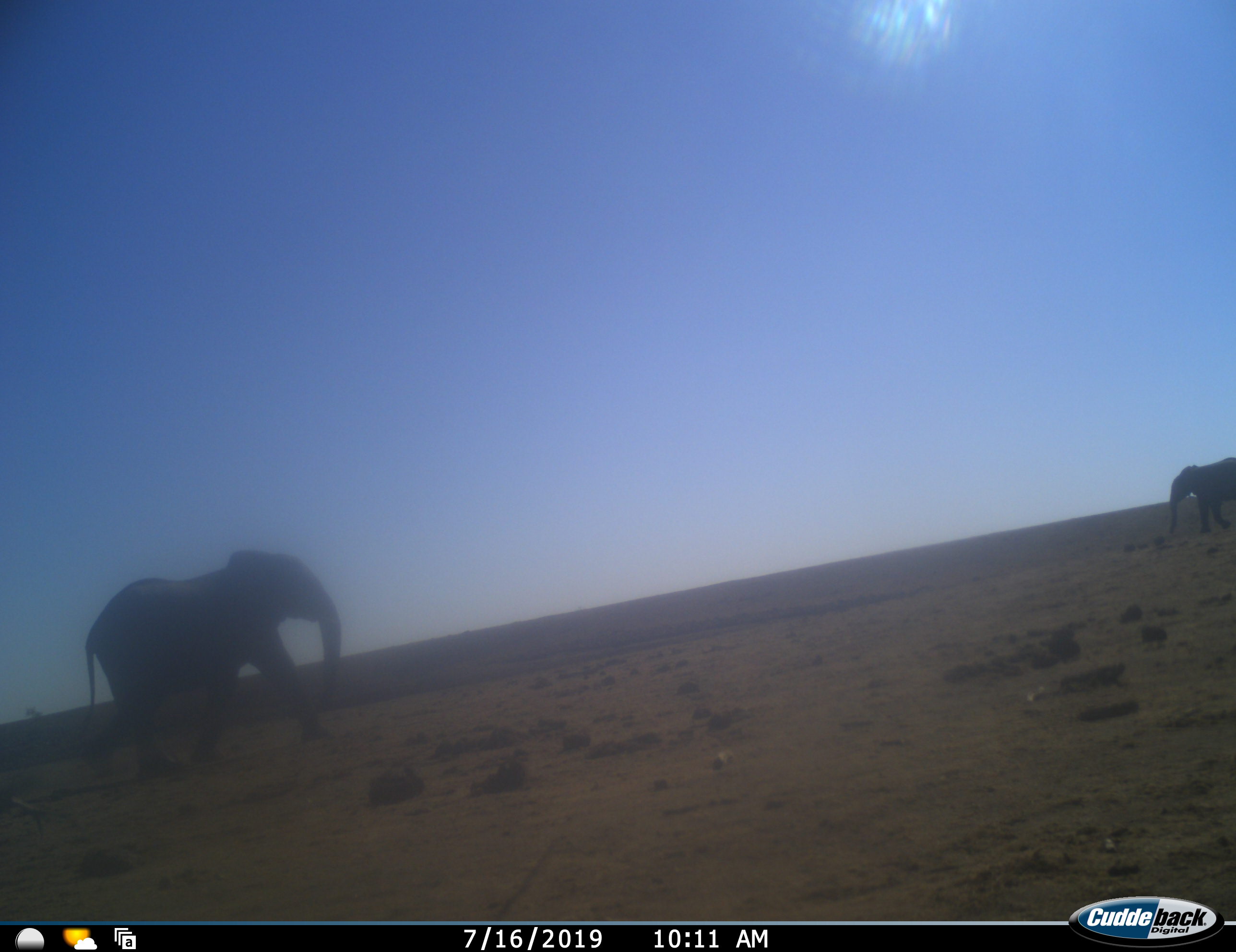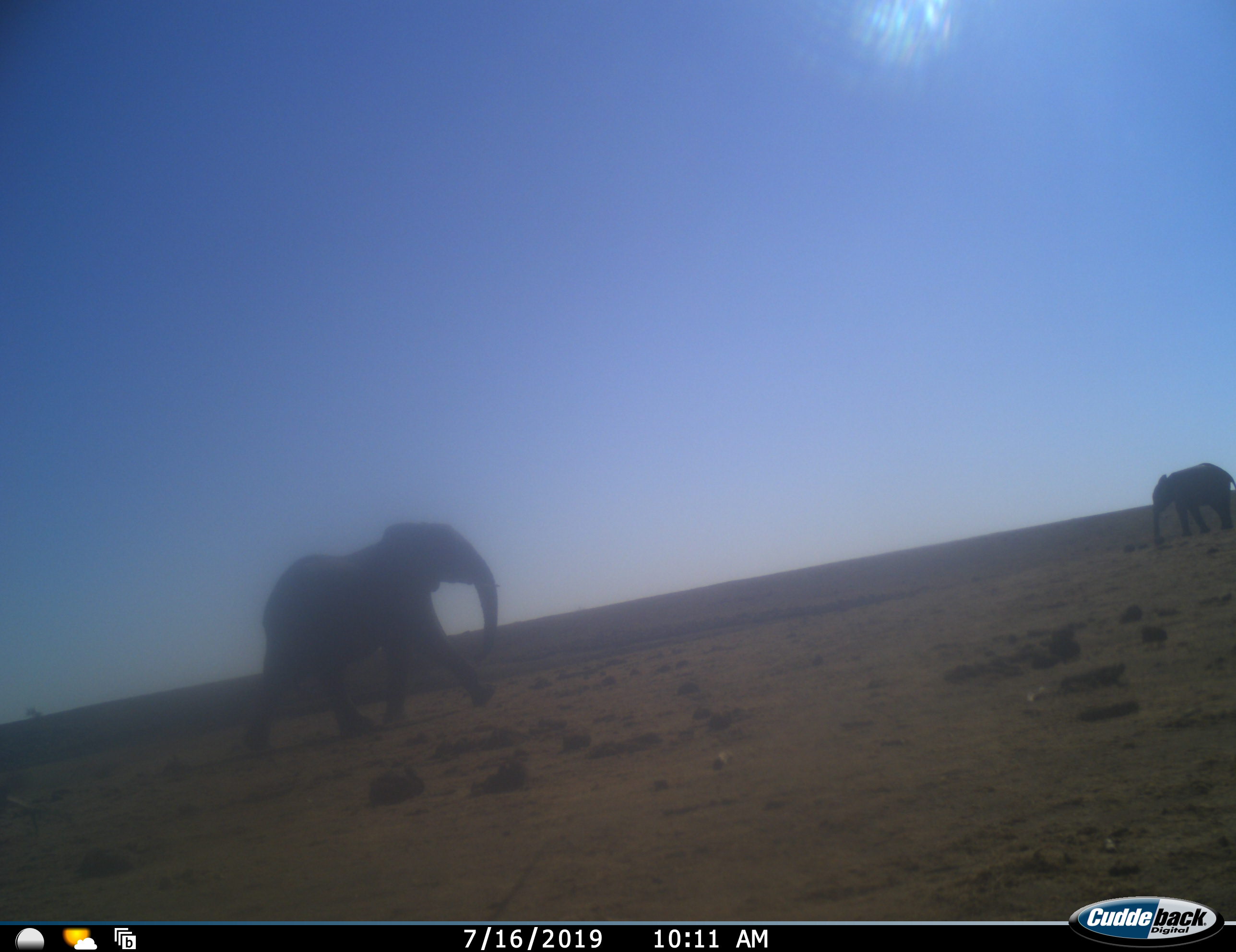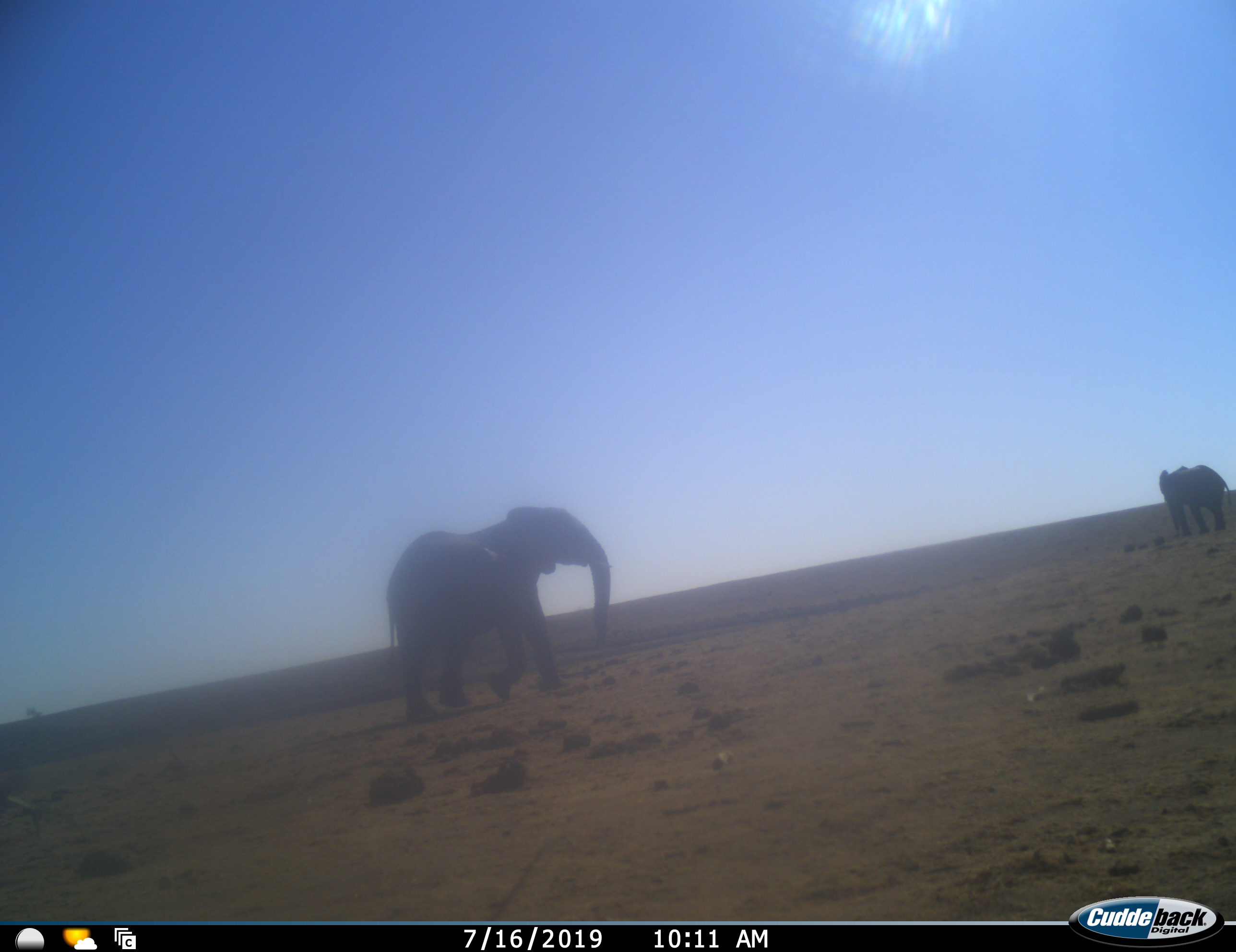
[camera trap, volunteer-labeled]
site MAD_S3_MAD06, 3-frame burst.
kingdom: Animalia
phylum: Chordata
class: Mammalia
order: Proboscidea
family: Elephantidae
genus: Loxodonta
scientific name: Loxodonta africana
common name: african bush elephant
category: elephant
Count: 2.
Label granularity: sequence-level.